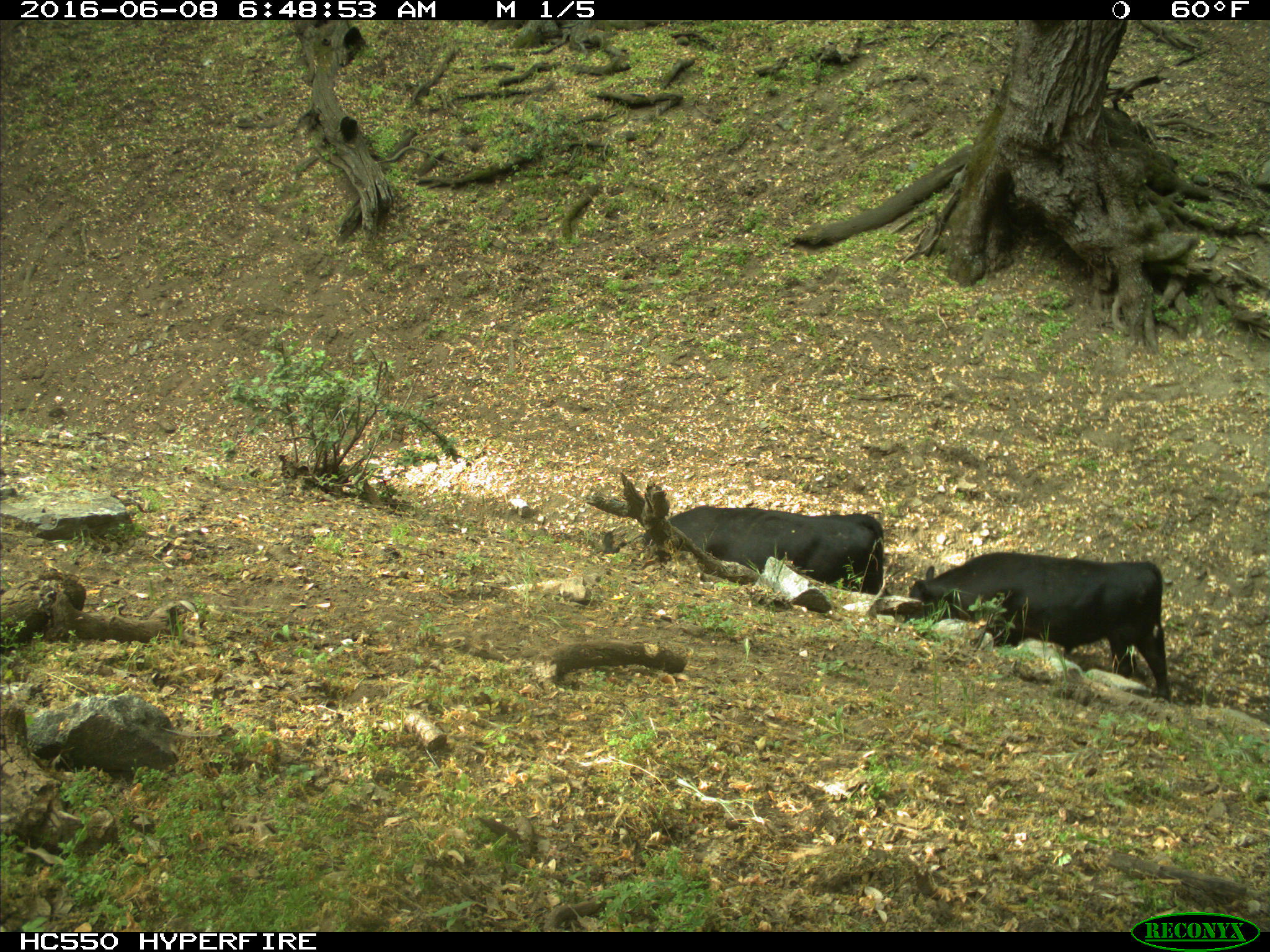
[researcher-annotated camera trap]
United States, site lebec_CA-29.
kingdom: Animalia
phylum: Chordata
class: Mammalia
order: Artiodactyla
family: Bovidae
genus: Bos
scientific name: Bos taurus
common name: domestic cow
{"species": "Bos taurus (domestic cow)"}